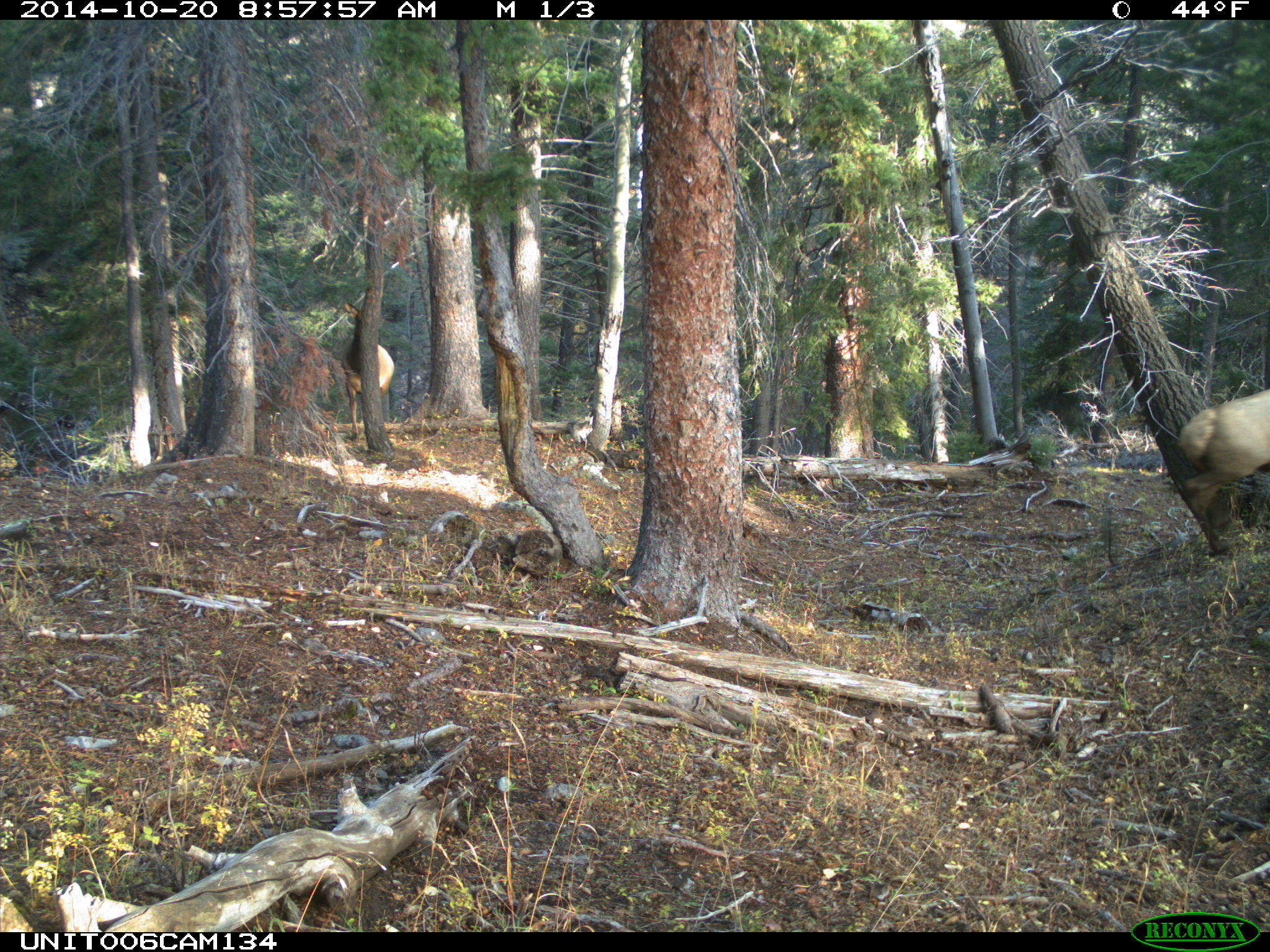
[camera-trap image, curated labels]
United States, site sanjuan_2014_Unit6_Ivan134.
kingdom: Animalia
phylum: Chordata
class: Mammalia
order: Artiodactyla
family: Cervidae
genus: Cervus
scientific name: Cervus elaphus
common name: red deer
Cervus elaphus (red deer).